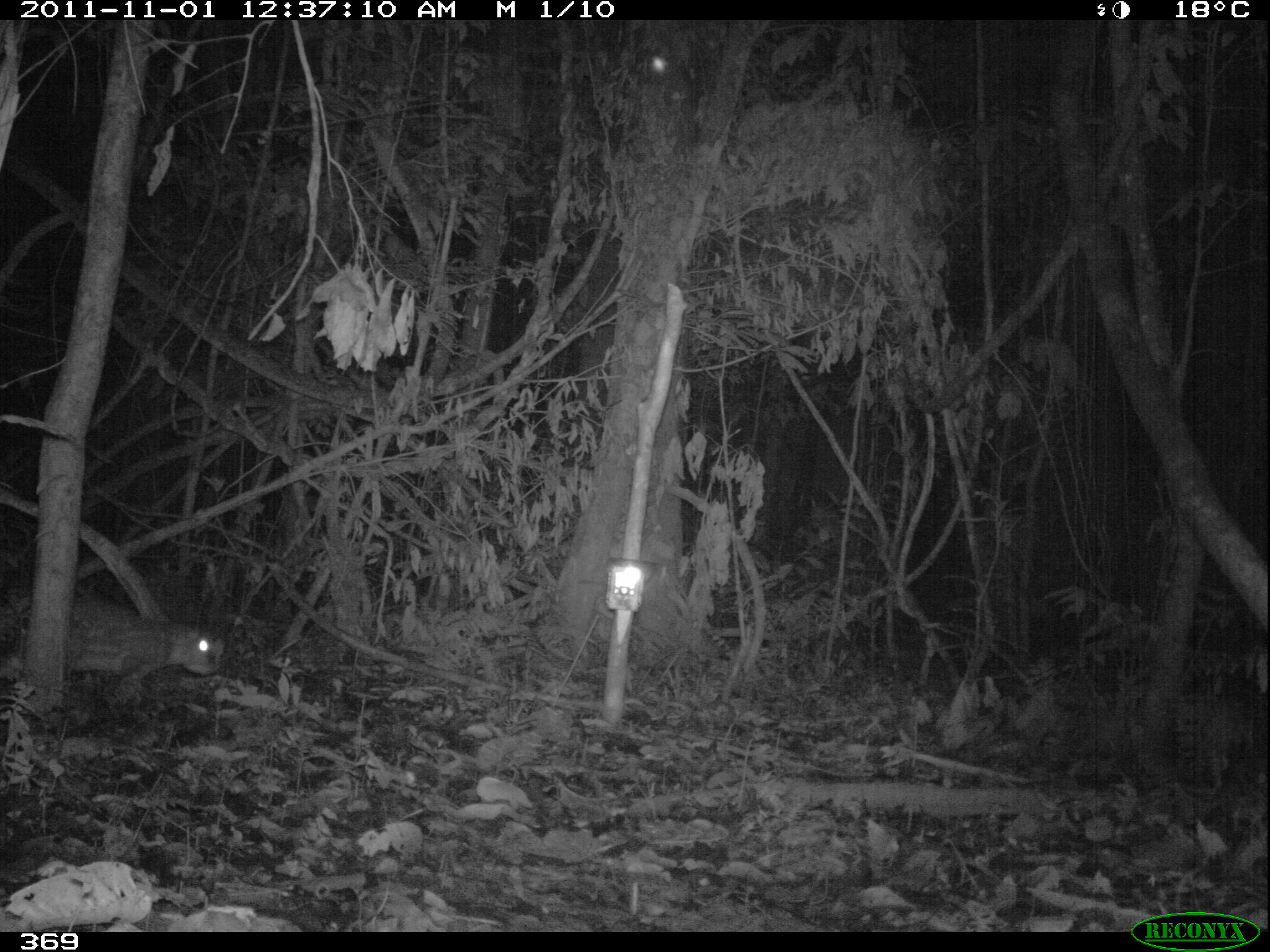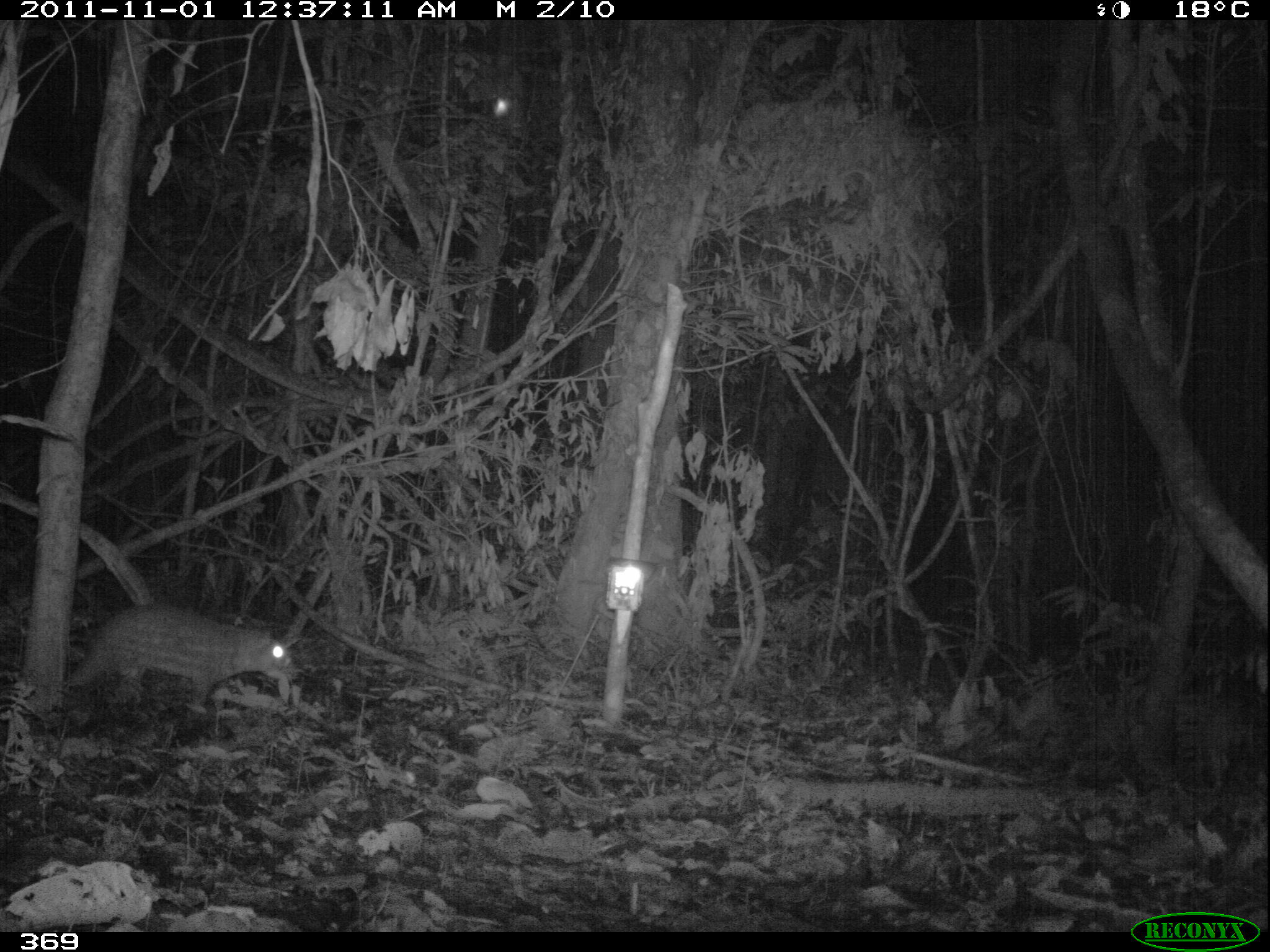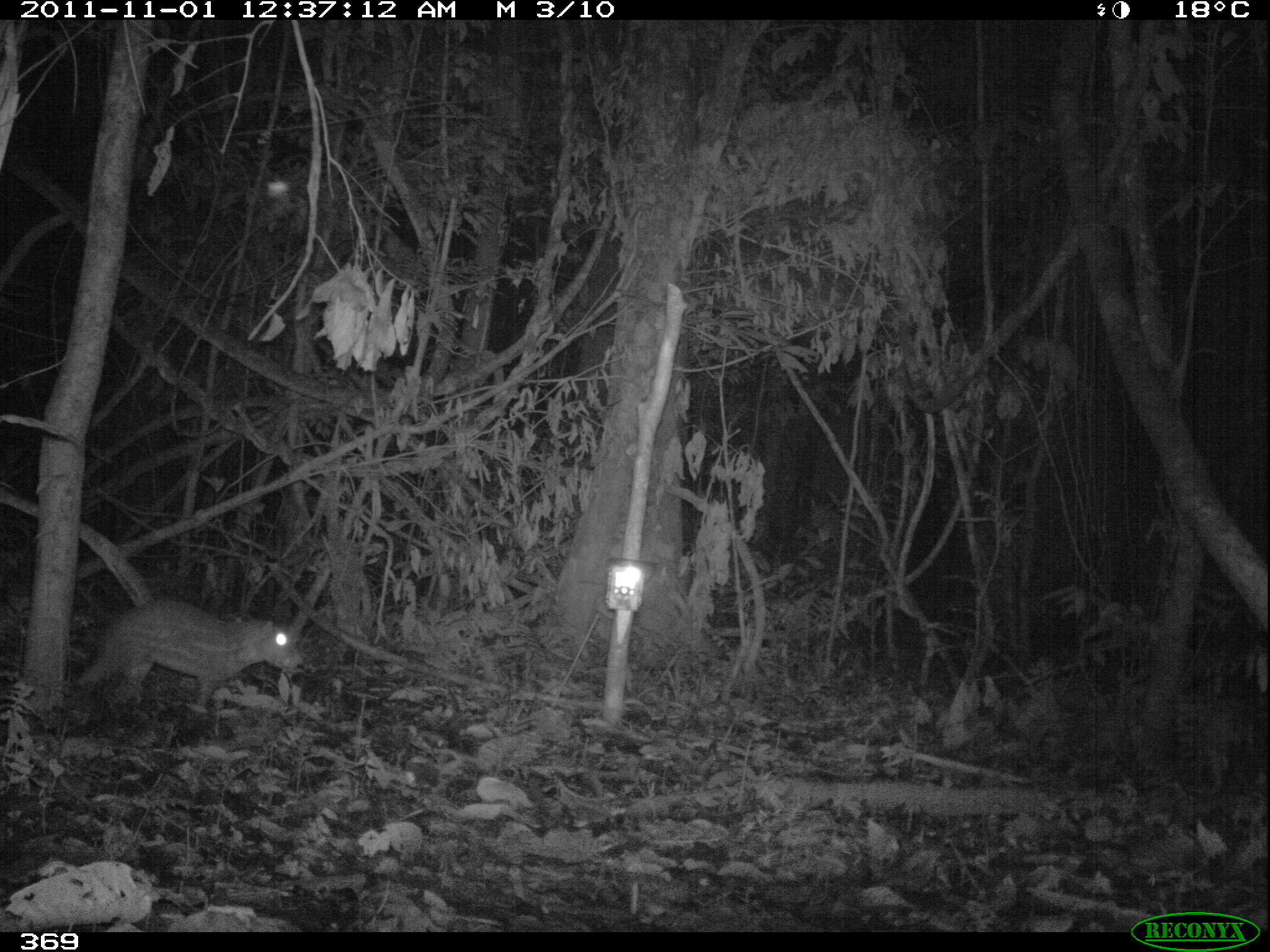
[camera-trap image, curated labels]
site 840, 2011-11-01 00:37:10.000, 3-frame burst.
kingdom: Animalia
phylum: Chordata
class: Mammalia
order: Rodentia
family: Cuniculidae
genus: Cuniculus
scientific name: Cuniculus paca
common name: spotted paca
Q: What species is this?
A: Cuniculus paca (spotted paca).